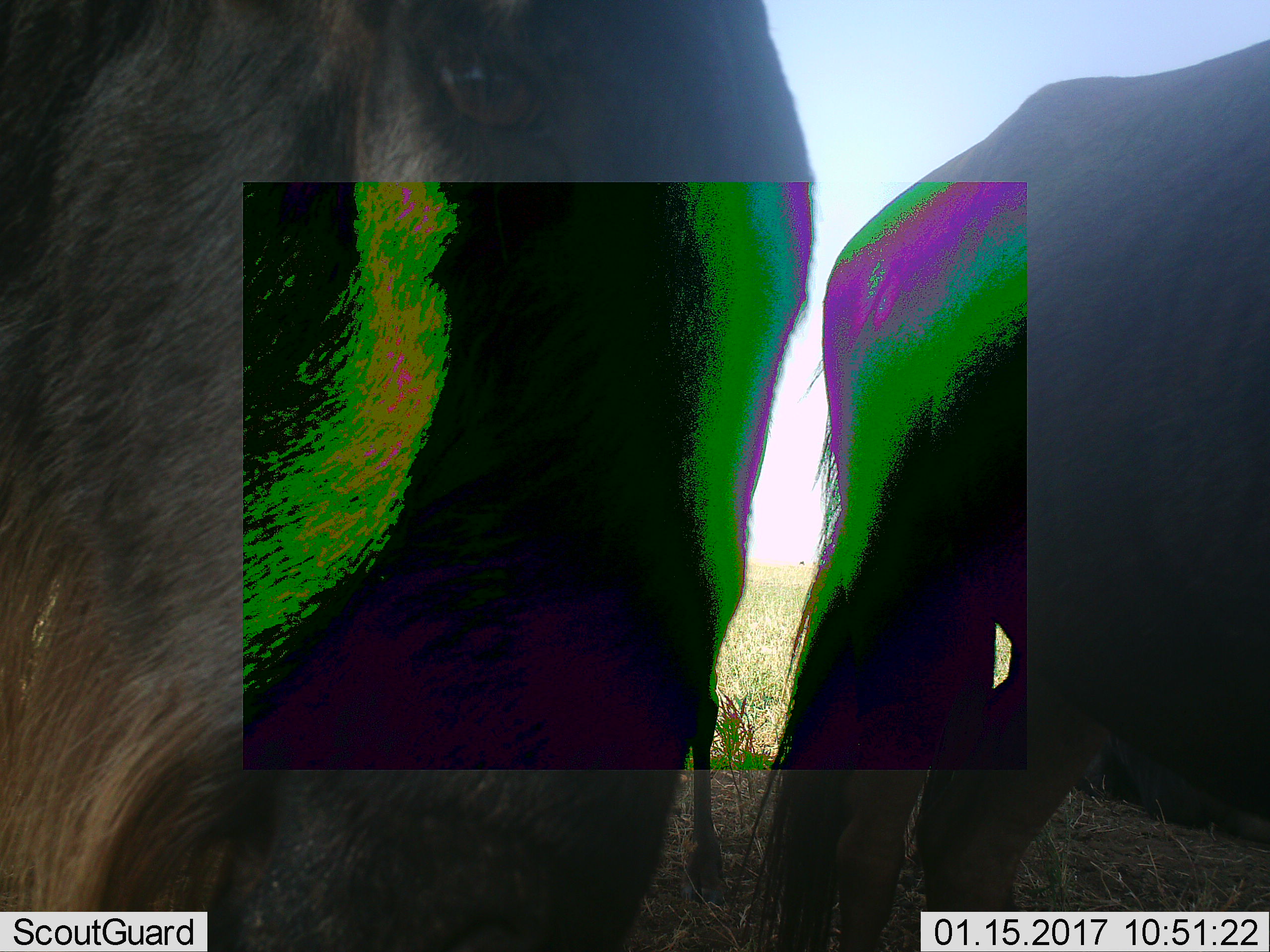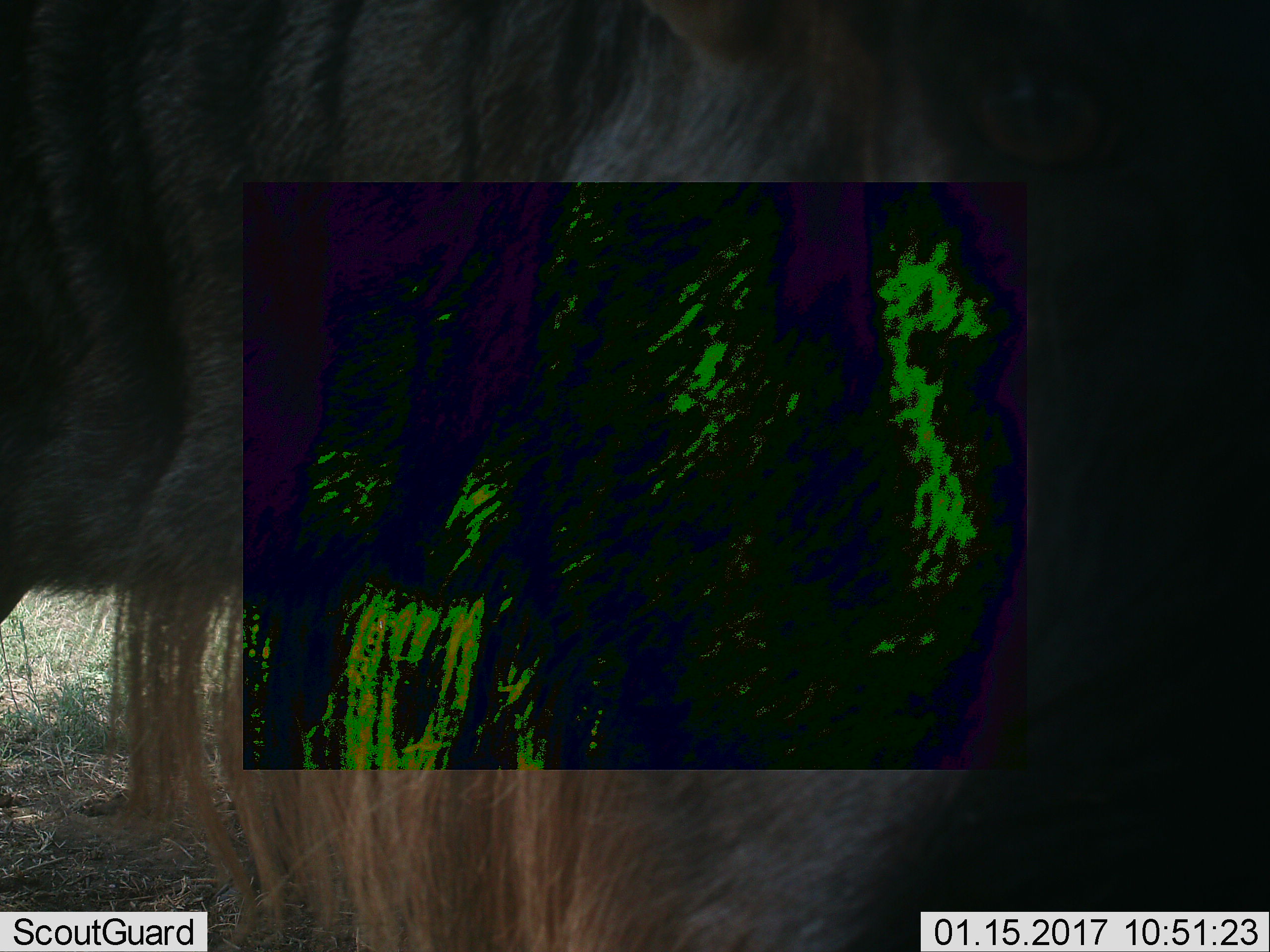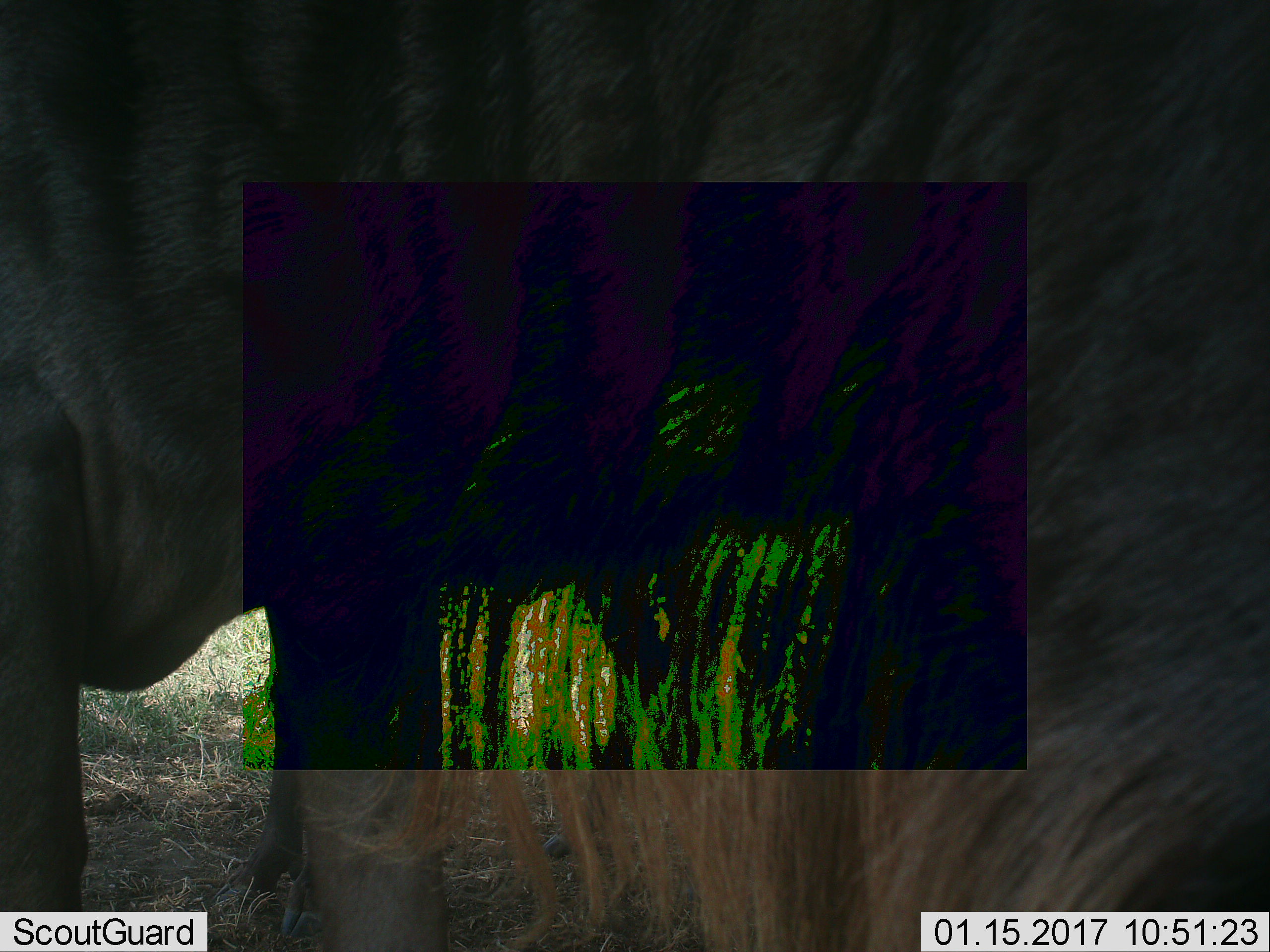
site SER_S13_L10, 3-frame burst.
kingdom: Animalia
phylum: Chordata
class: Mammalia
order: Artiodactyla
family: Bovidae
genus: Connochaetes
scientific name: Connochaetes taurinus taurinus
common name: blue wildebeest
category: wildebeestblue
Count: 3.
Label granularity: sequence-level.